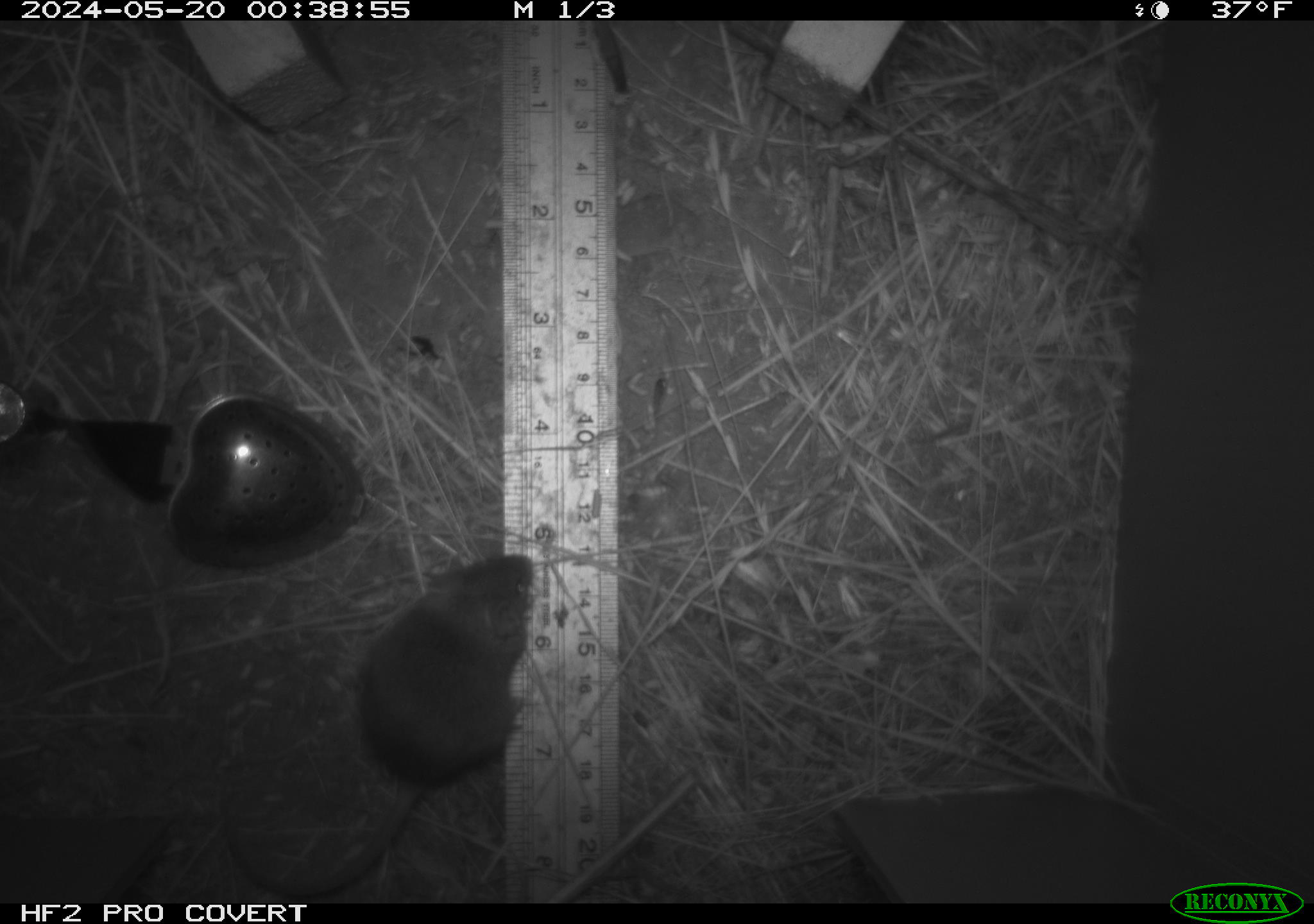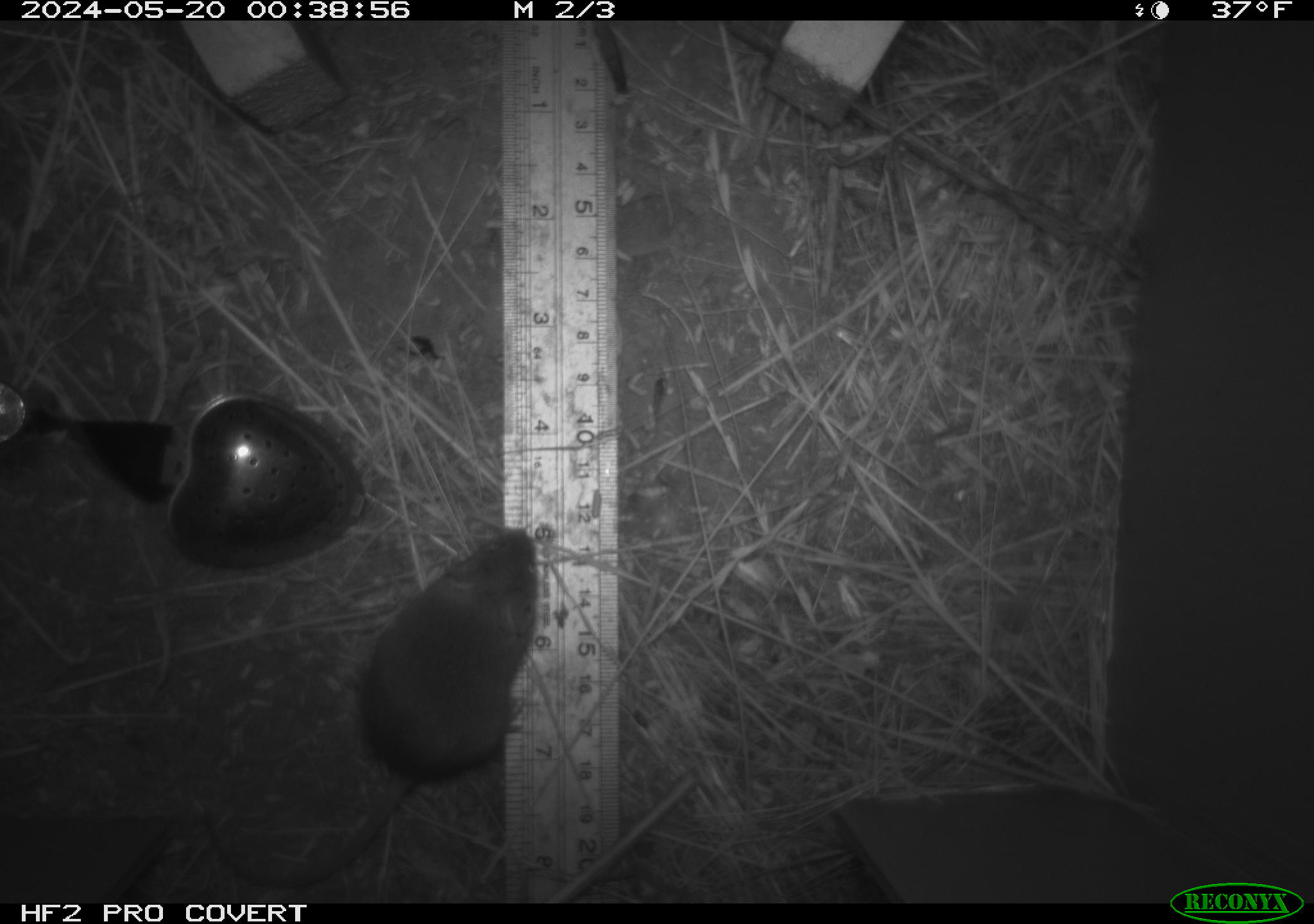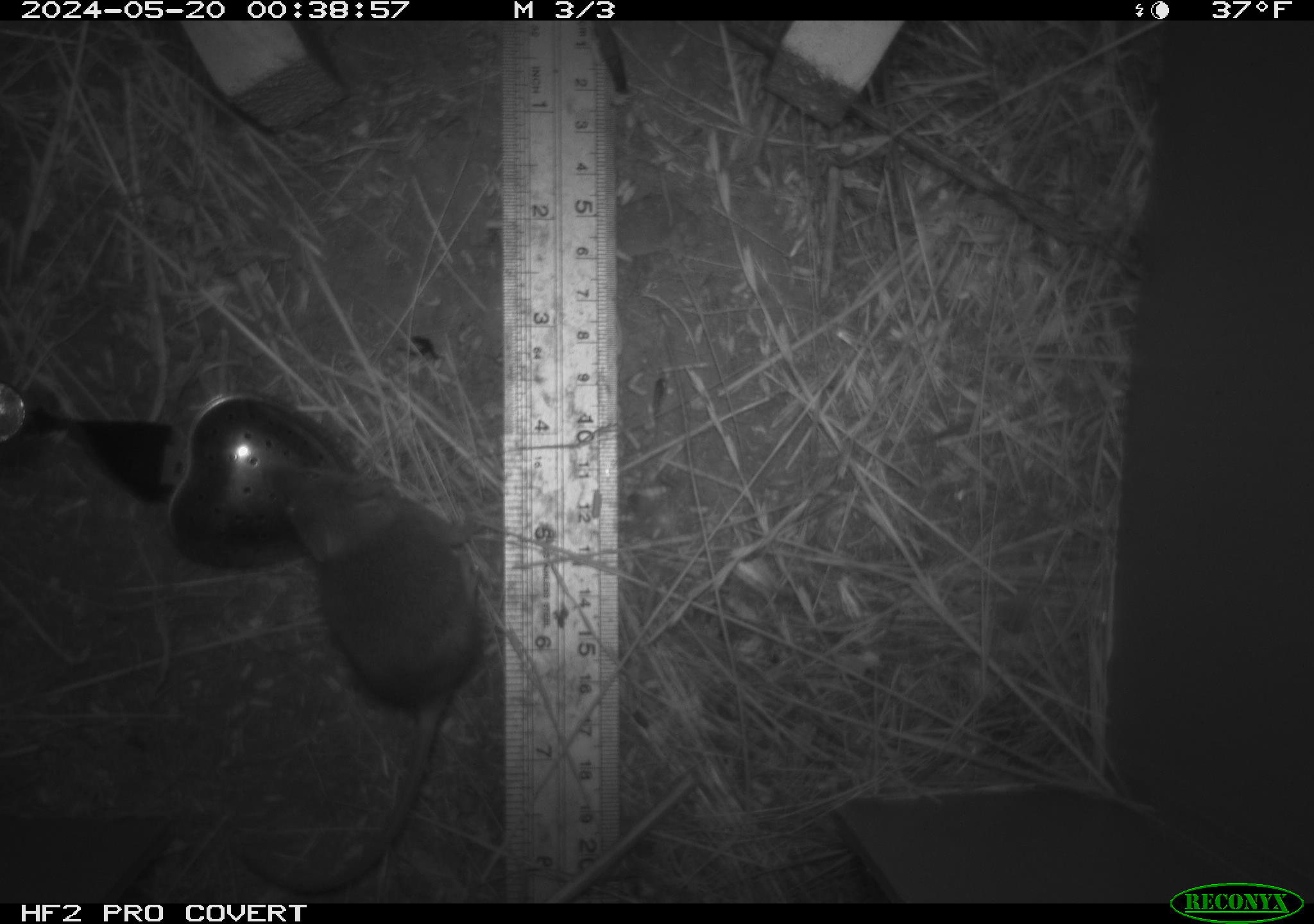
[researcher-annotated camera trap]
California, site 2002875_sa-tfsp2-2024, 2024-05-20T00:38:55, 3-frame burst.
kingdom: Animalia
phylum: Chordata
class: Mammalia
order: Rodentia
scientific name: Rodentia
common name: mouse species